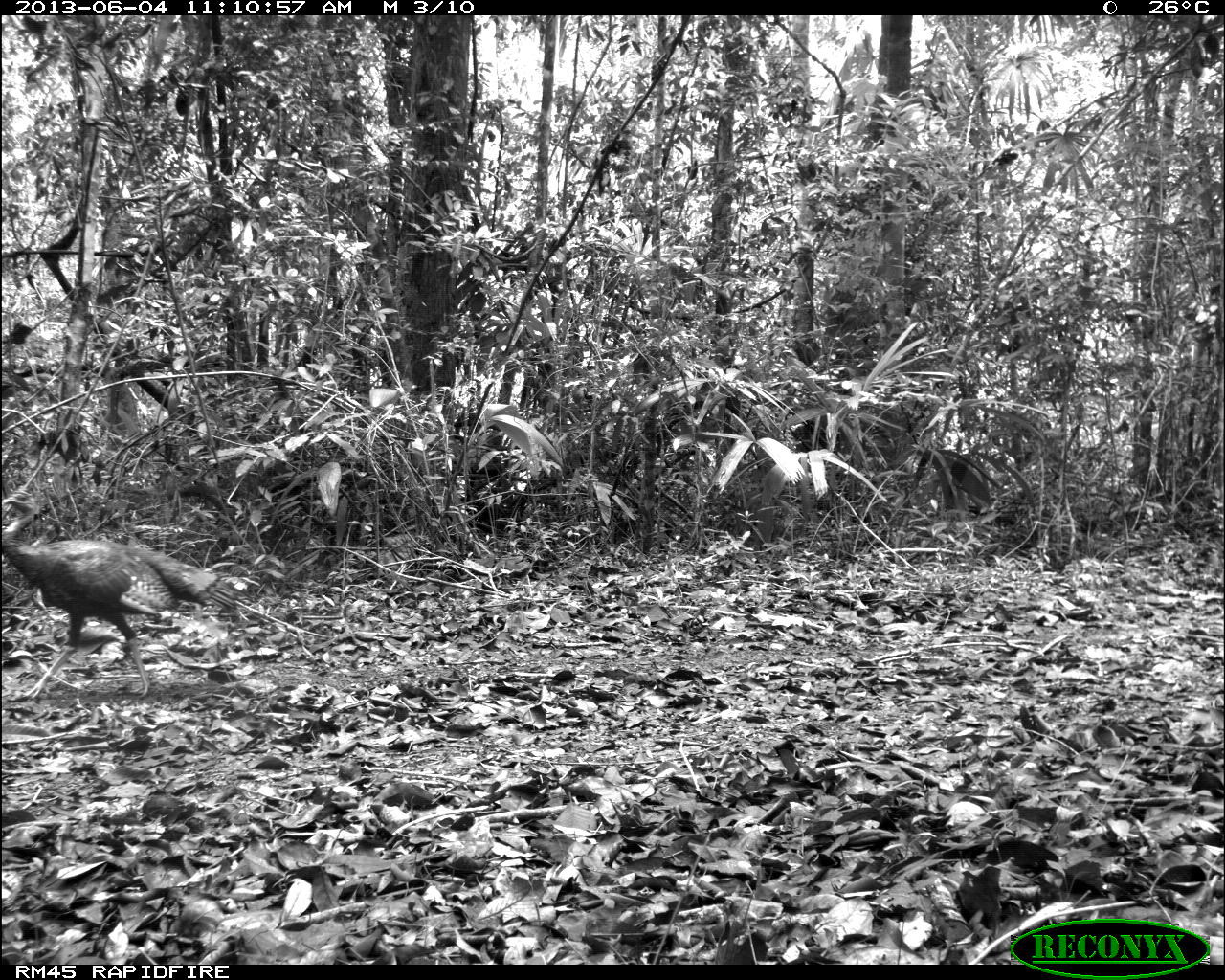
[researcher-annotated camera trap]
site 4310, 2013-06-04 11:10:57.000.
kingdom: Animalia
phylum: Chordata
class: Aves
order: Galliformes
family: Phasianidae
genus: Meleagris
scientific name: Meleagris ocellata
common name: ocellated turkey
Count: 1.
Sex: male.